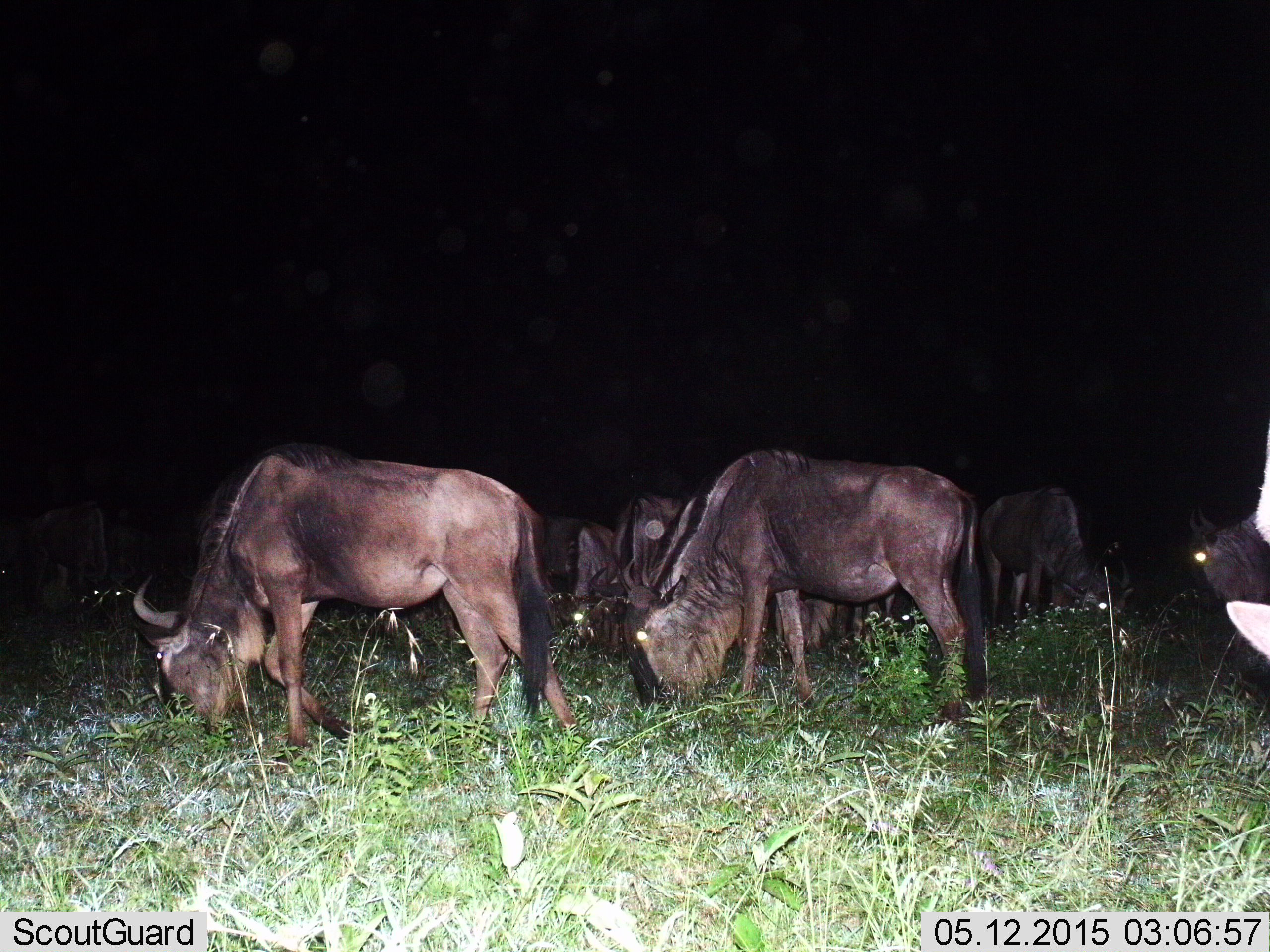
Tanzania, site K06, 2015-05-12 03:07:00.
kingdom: Animalia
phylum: Chordata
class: Mammalia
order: Artiodactyla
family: Bovidae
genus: Connochaetes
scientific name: Connochaetes taurinus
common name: blue wildebeest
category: wildebeest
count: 9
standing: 20%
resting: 0%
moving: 0%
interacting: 0%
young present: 0%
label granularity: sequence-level